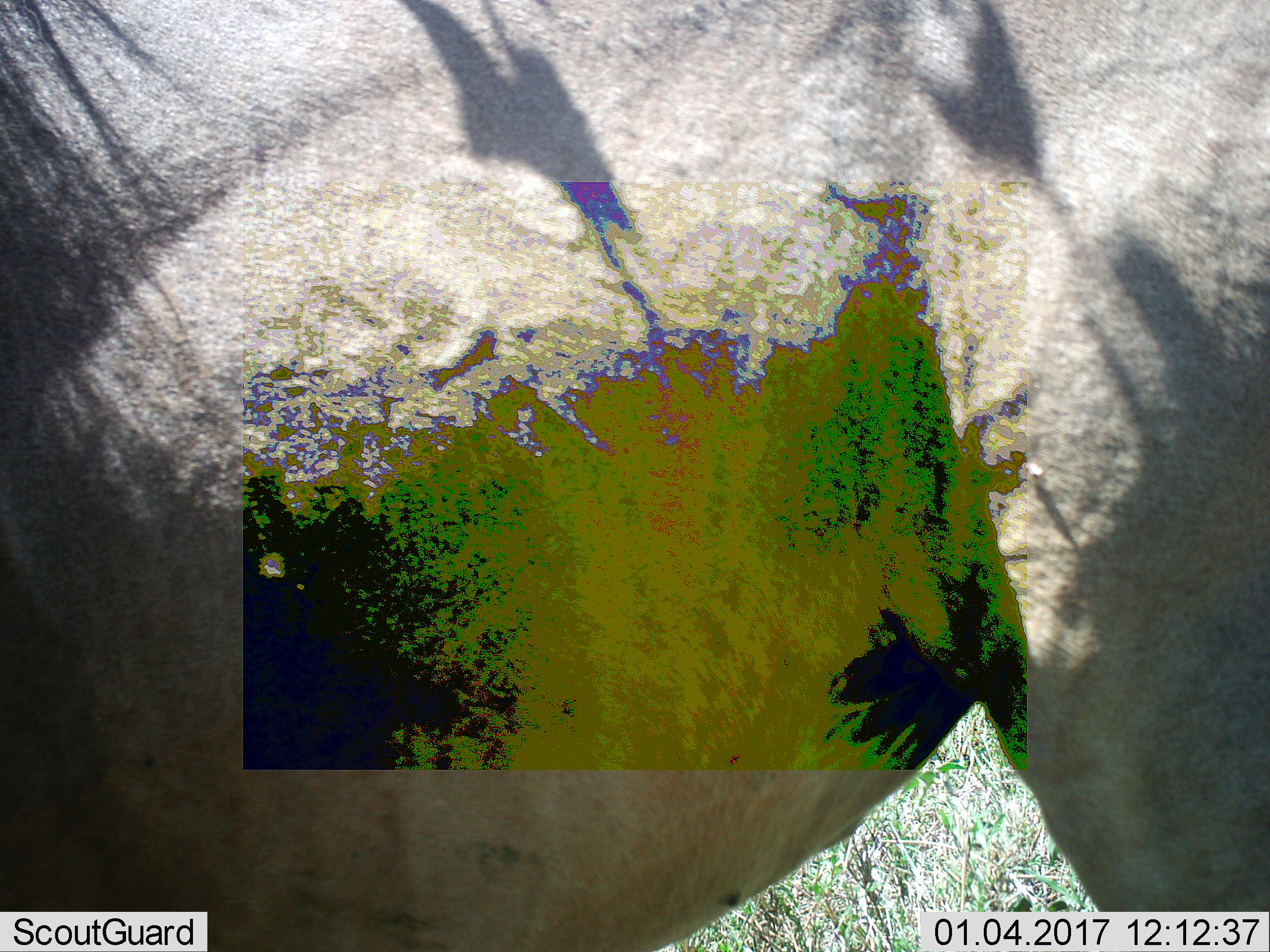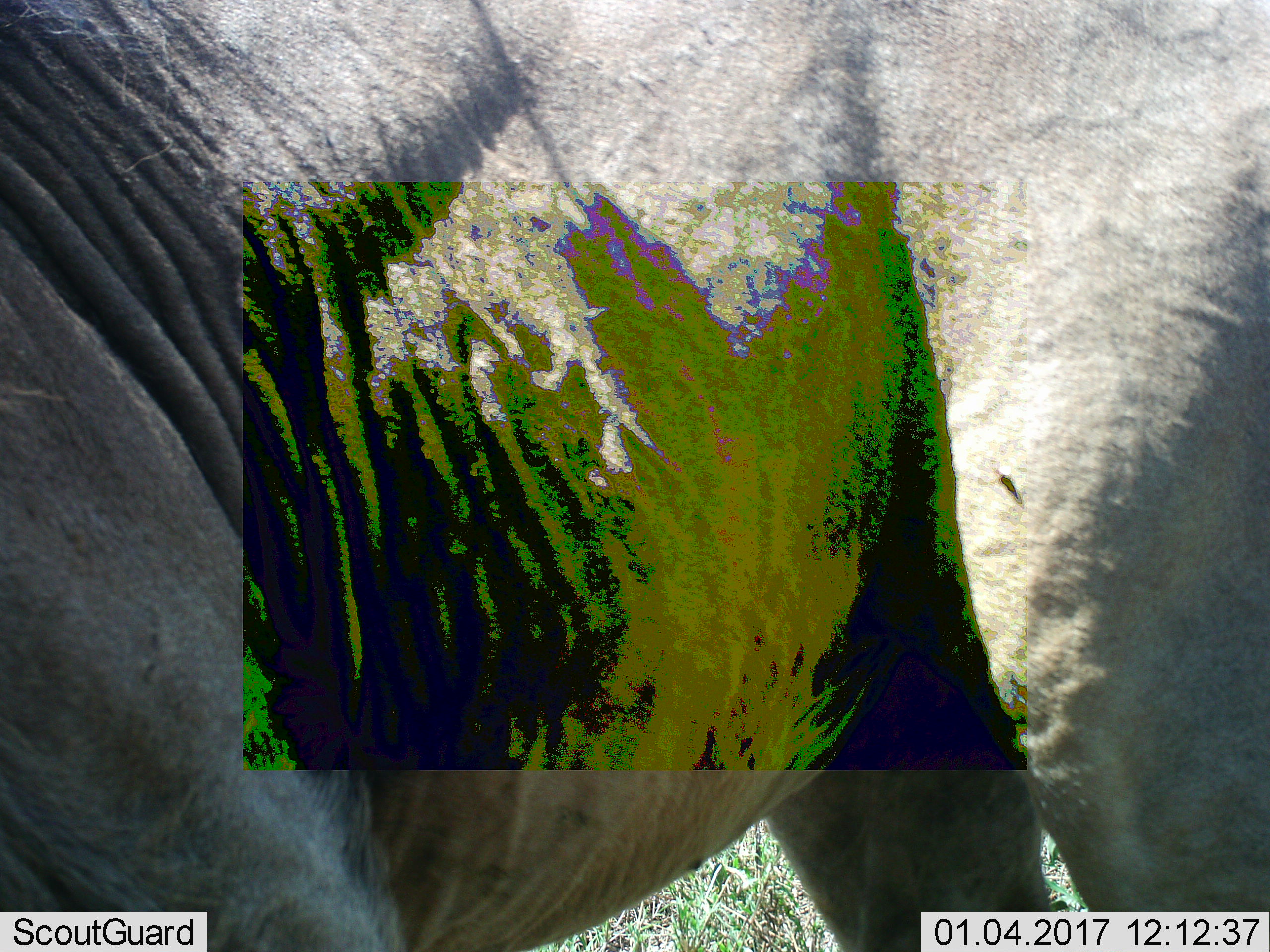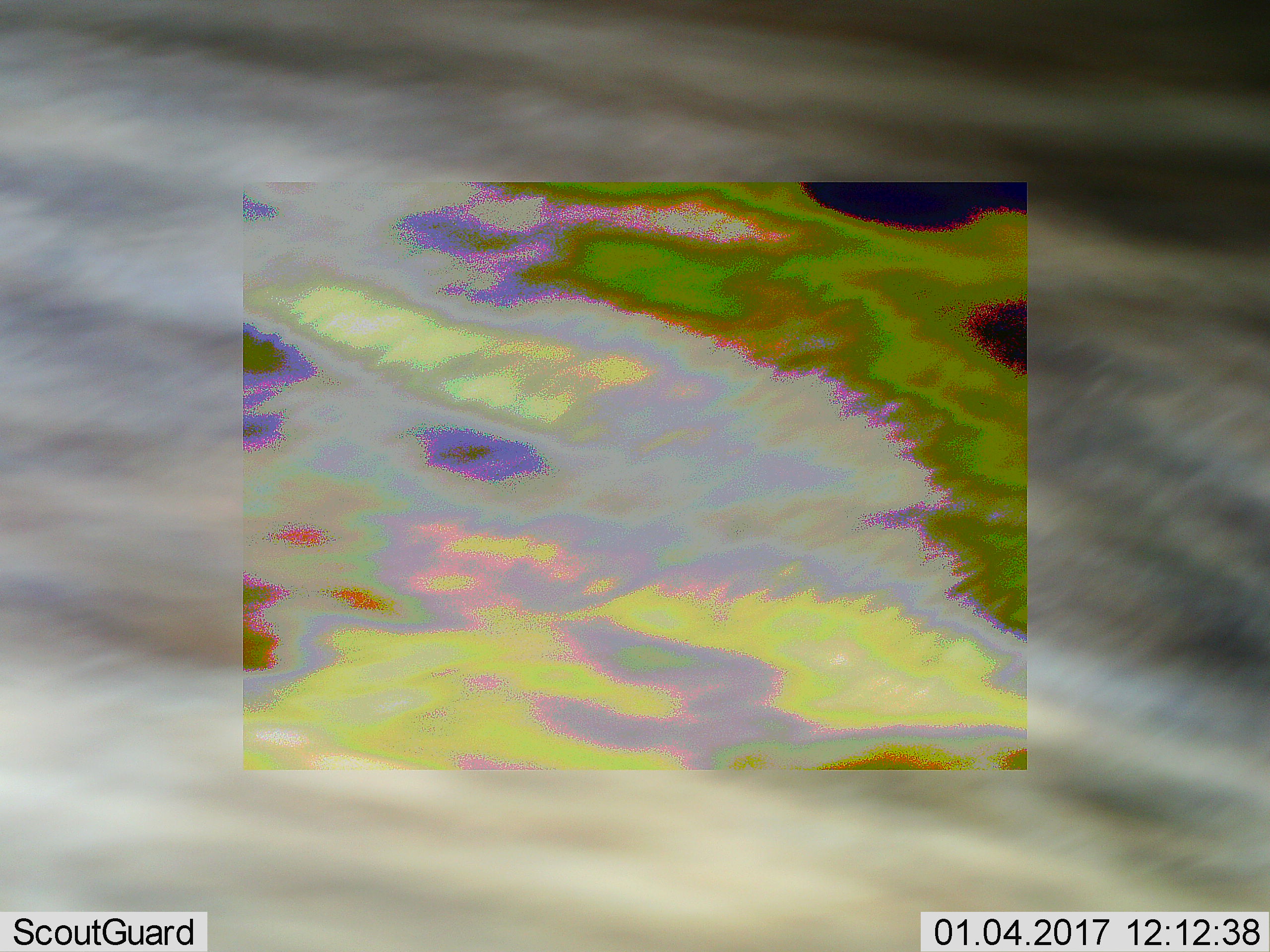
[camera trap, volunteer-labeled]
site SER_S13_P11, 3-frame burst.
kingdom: Animalia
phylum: Chordata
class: Mammalia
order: Artiodactyla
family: Bovidae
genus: Connochaetes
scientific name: Connochaetes taurinus taurinus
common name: blue wildebeest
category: wildebeestblue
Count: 1.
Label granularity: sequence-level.